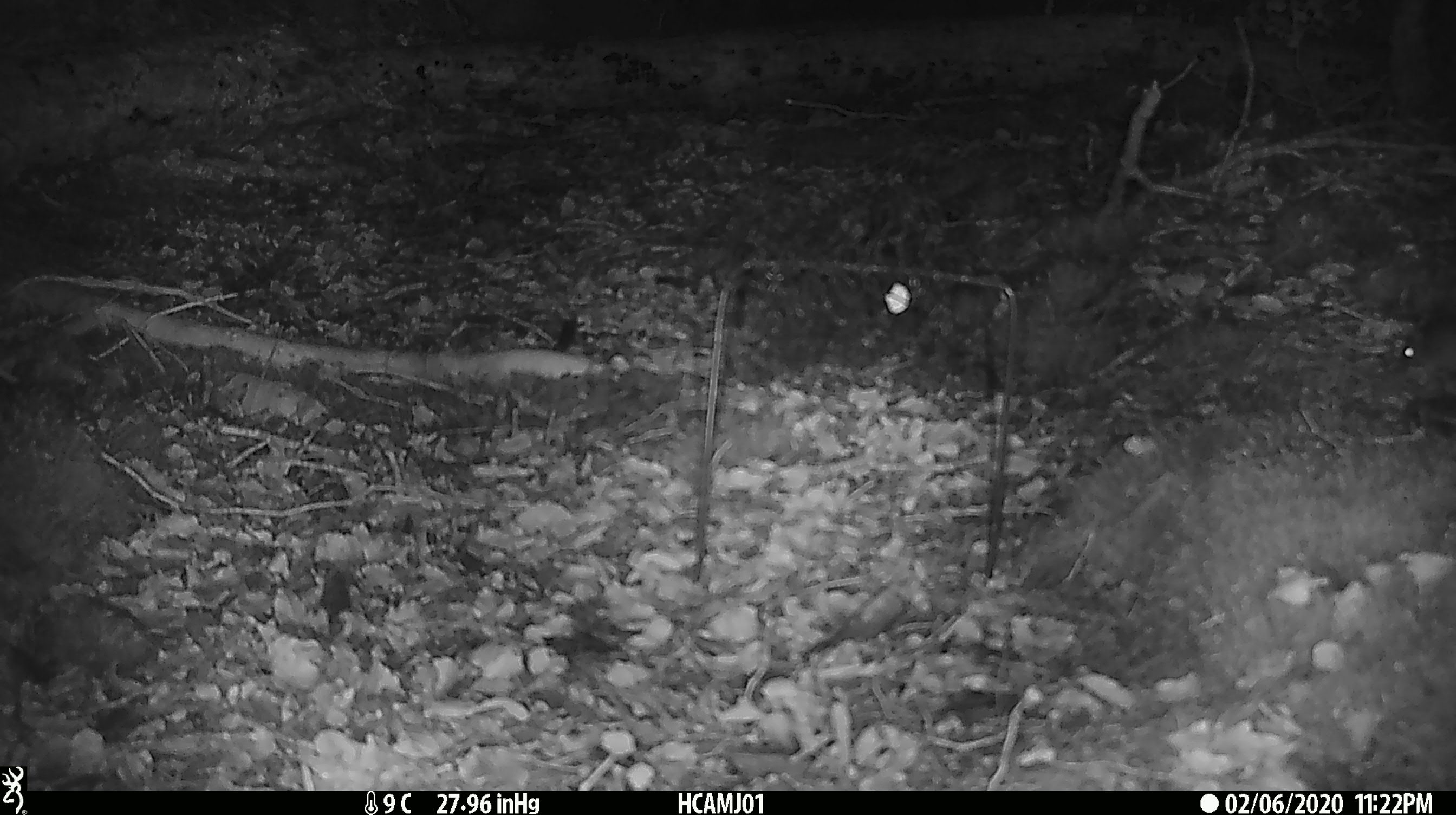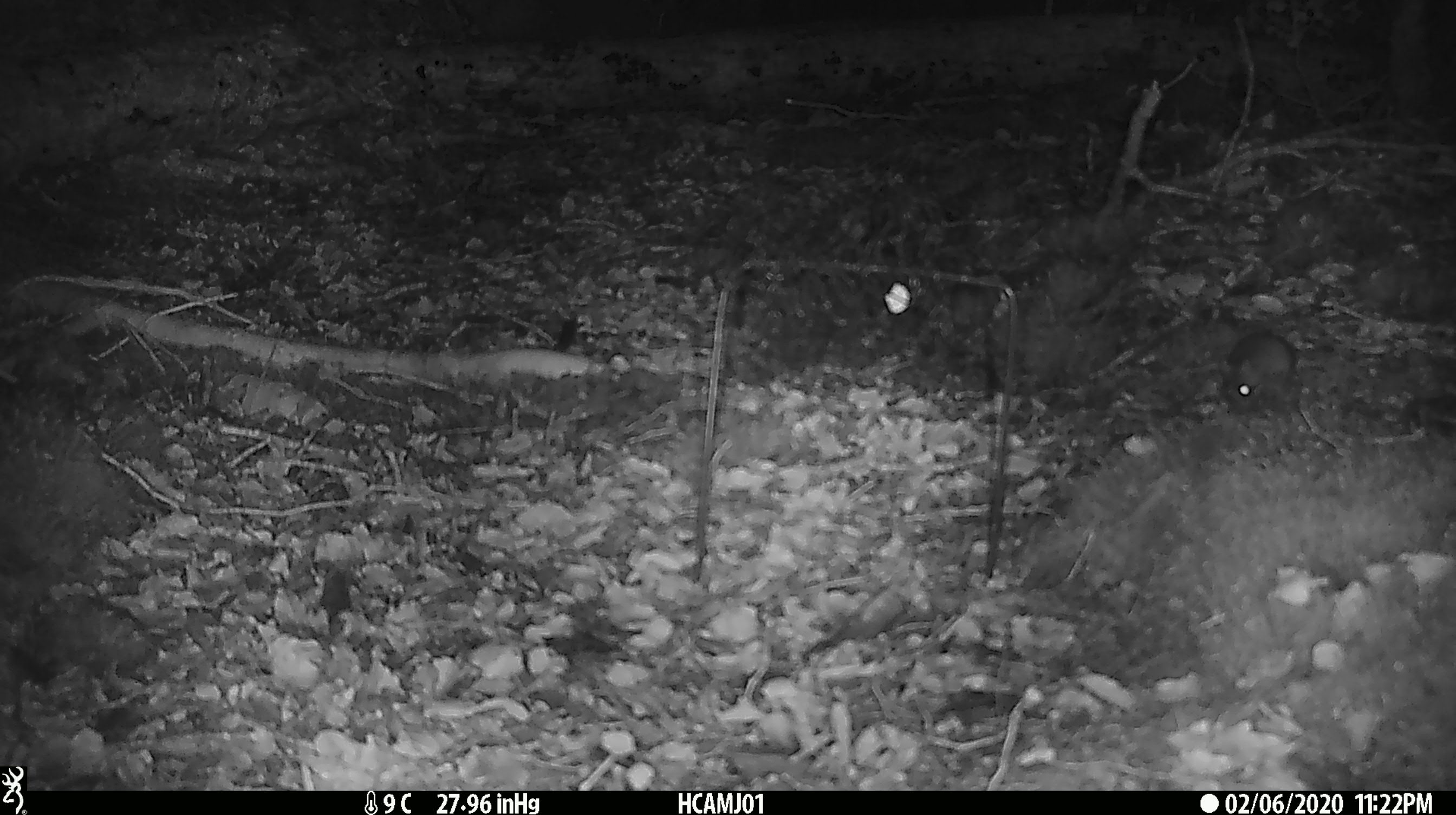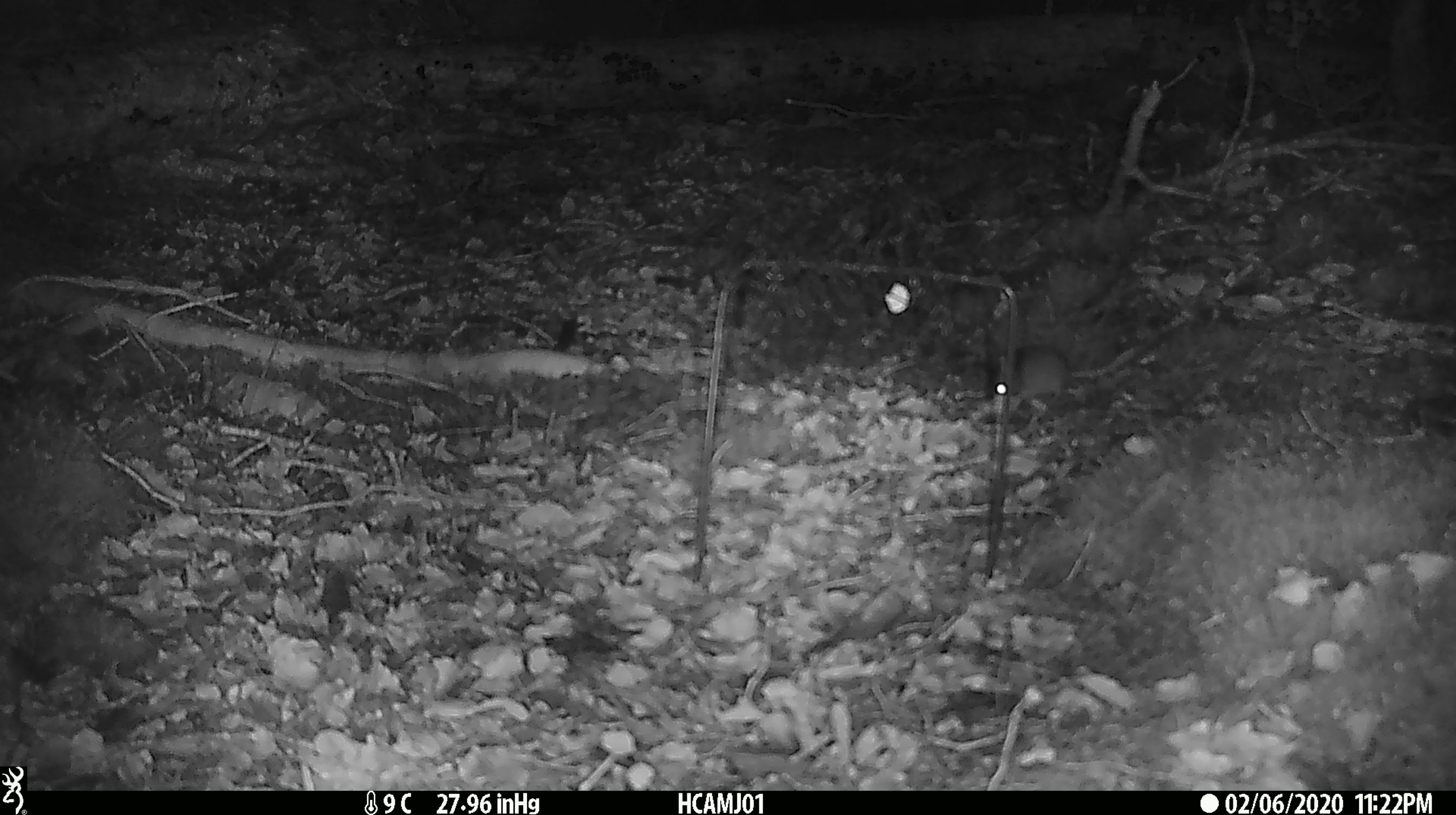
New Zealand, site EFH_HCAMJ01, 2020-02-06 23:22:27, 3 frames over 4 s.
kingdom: Animalia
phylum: Chordata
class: Mammalia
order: Rodentia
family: Muridae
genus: Mus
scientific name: Mus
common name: mouse